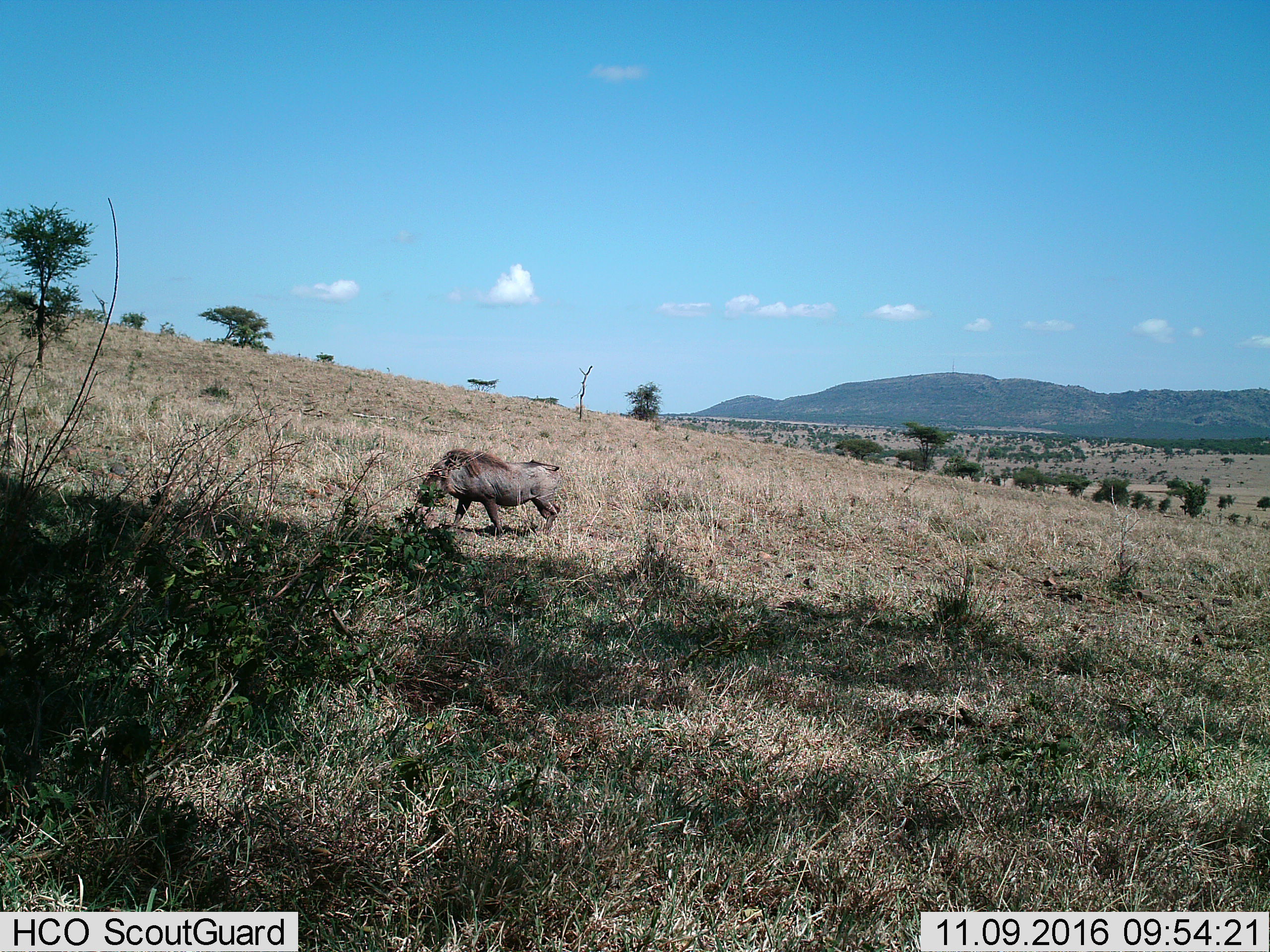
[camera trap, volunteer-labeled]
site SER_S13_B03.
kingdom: Animalia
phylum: Chordata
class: Mammalia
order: Artiodactyla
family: Suidae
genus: Phacochoerus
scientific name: Phacochoerus africanus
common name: warthog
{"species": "warthog (Phacochoerus africanus)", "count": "1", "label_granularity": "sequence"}